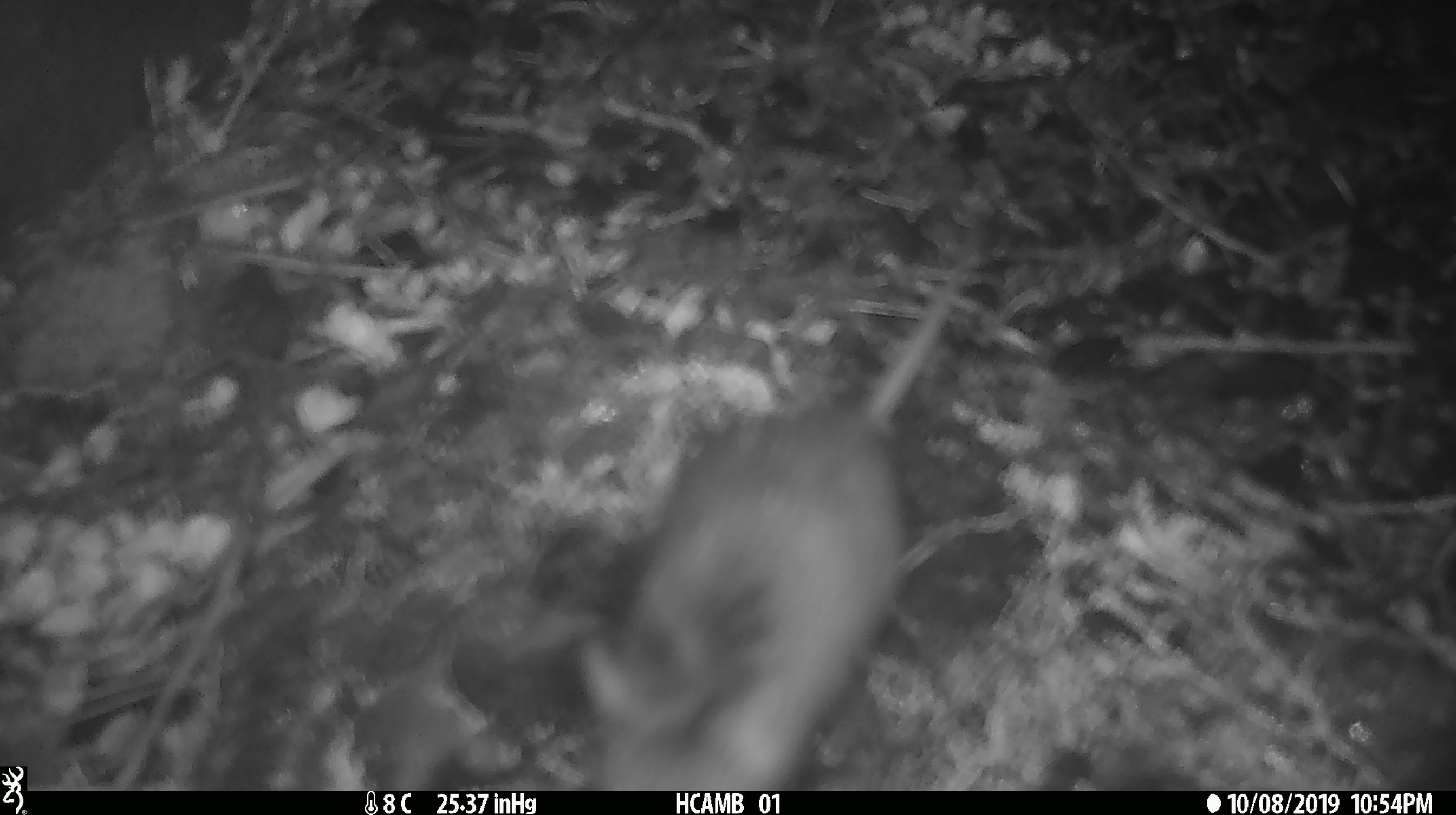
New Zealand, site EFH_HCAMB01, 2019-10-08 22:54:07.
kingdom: Animalia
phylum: Chordata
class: Mammalia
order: Rodentia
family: Muridae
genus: Mus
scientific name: Mus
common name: mouse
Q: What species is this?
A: Mouse (Mus).